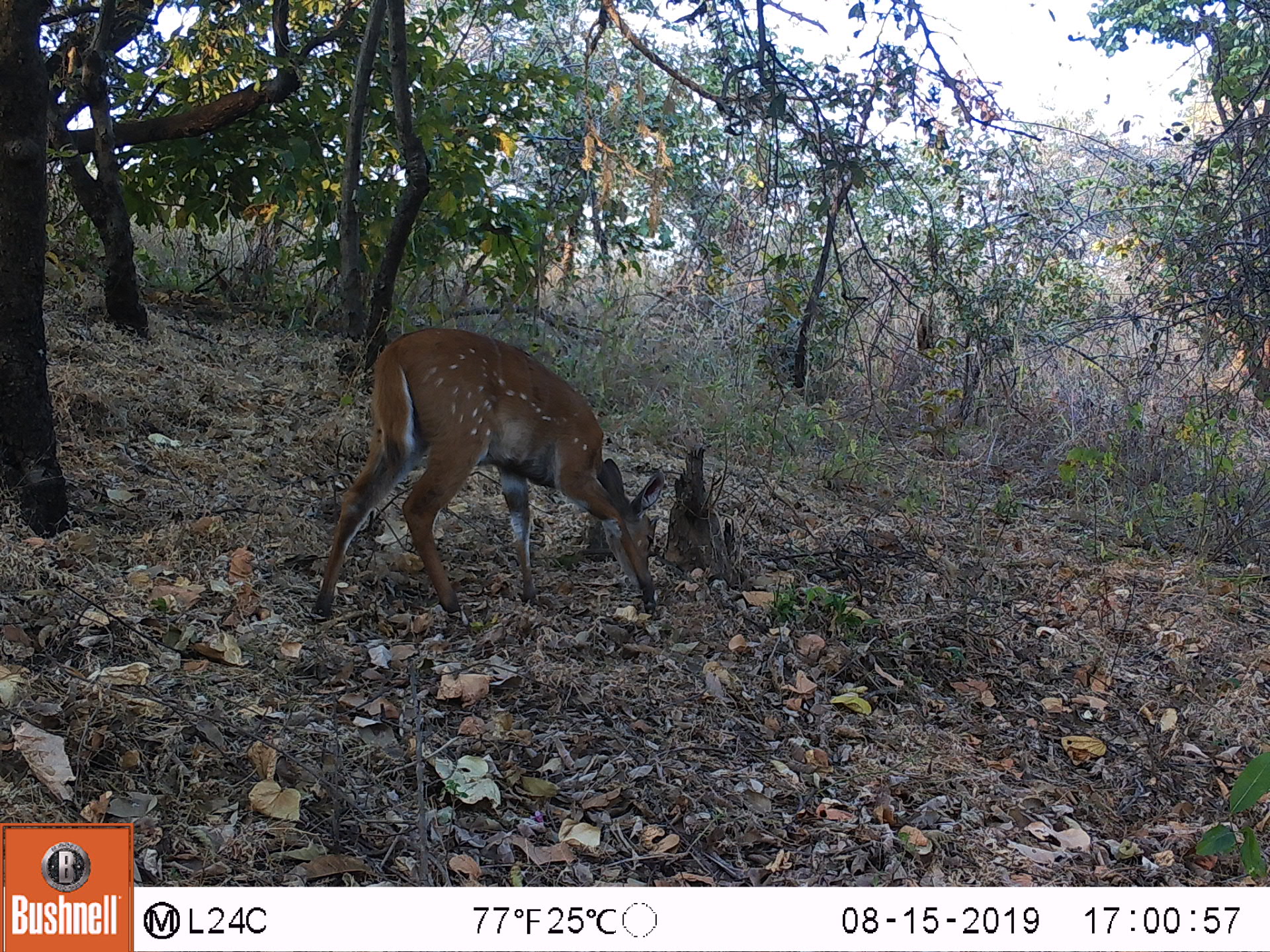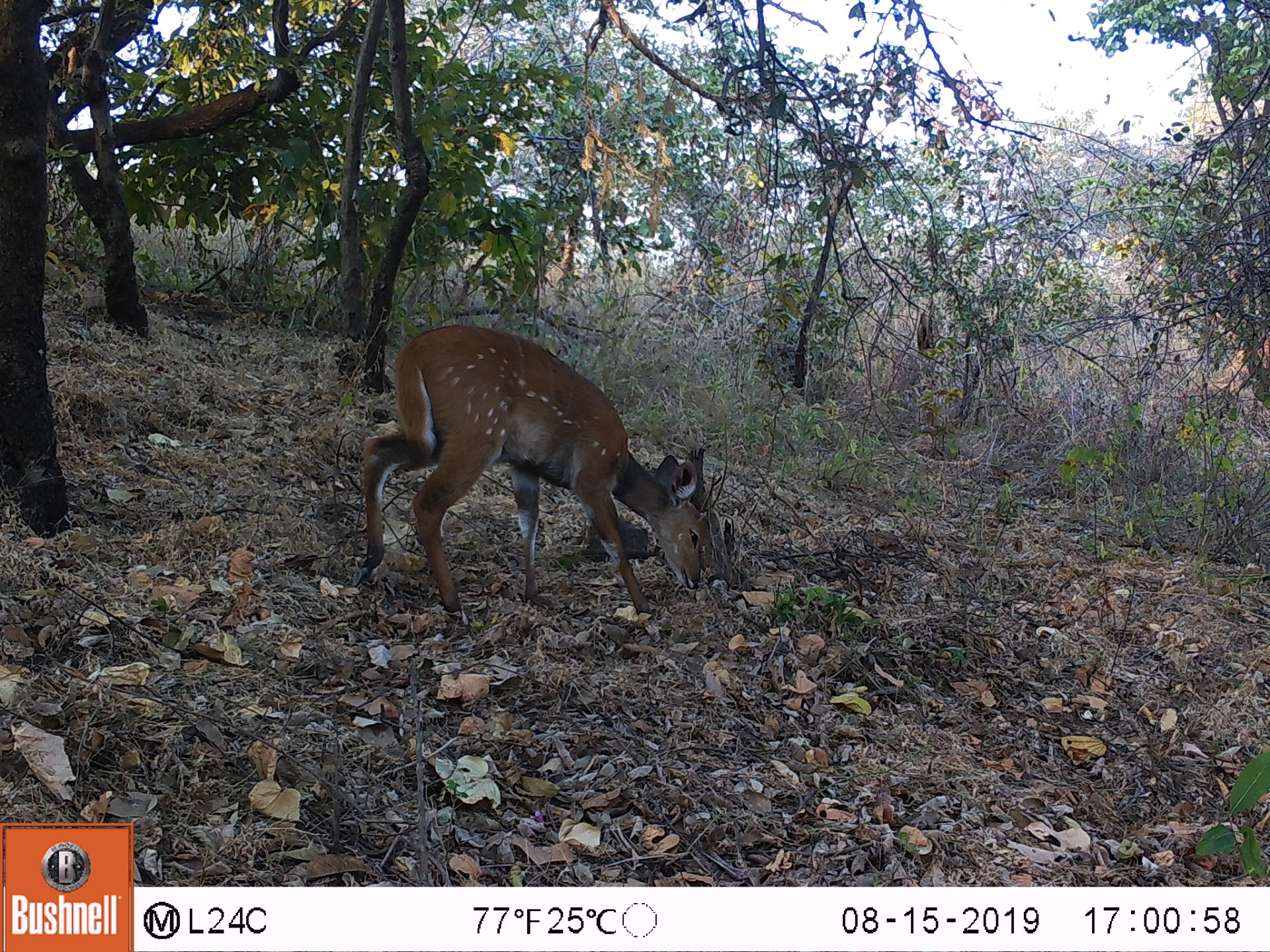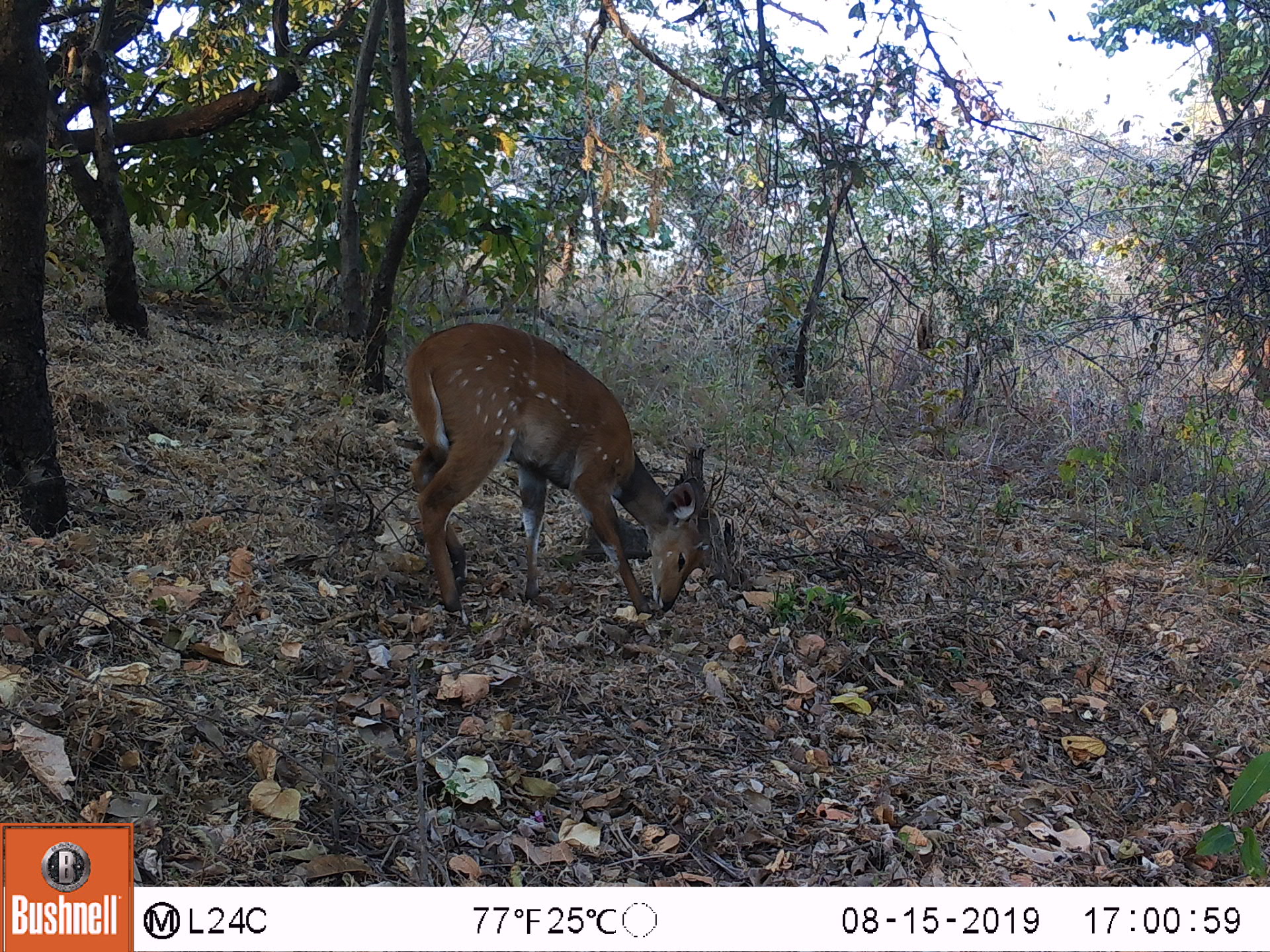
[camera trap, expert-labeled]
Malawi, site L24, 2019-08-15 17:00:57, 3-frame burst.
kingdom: Animalia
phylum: Chordata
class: Mammalia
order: Artiodactyla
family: Bovidae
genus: Tragelaphus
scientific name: Tragelaphus sylvaticus sylvaticus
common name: cape bushbuck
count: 1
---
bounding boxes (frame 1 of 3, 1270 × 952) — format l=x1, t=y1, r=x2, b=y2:
cape bushbuck: l=315, t=325, r=660, b=617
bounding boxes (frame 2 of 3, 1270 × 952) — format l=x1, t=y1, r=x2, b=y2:
cape bushbuck: l=350, t=318, r=713, b=609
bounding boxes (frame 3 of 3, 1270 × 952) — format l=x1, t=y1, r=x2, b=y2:
cape bushbuck: l=394, t=320, r=705, b=619; l=405, t=321, r=709, b=612